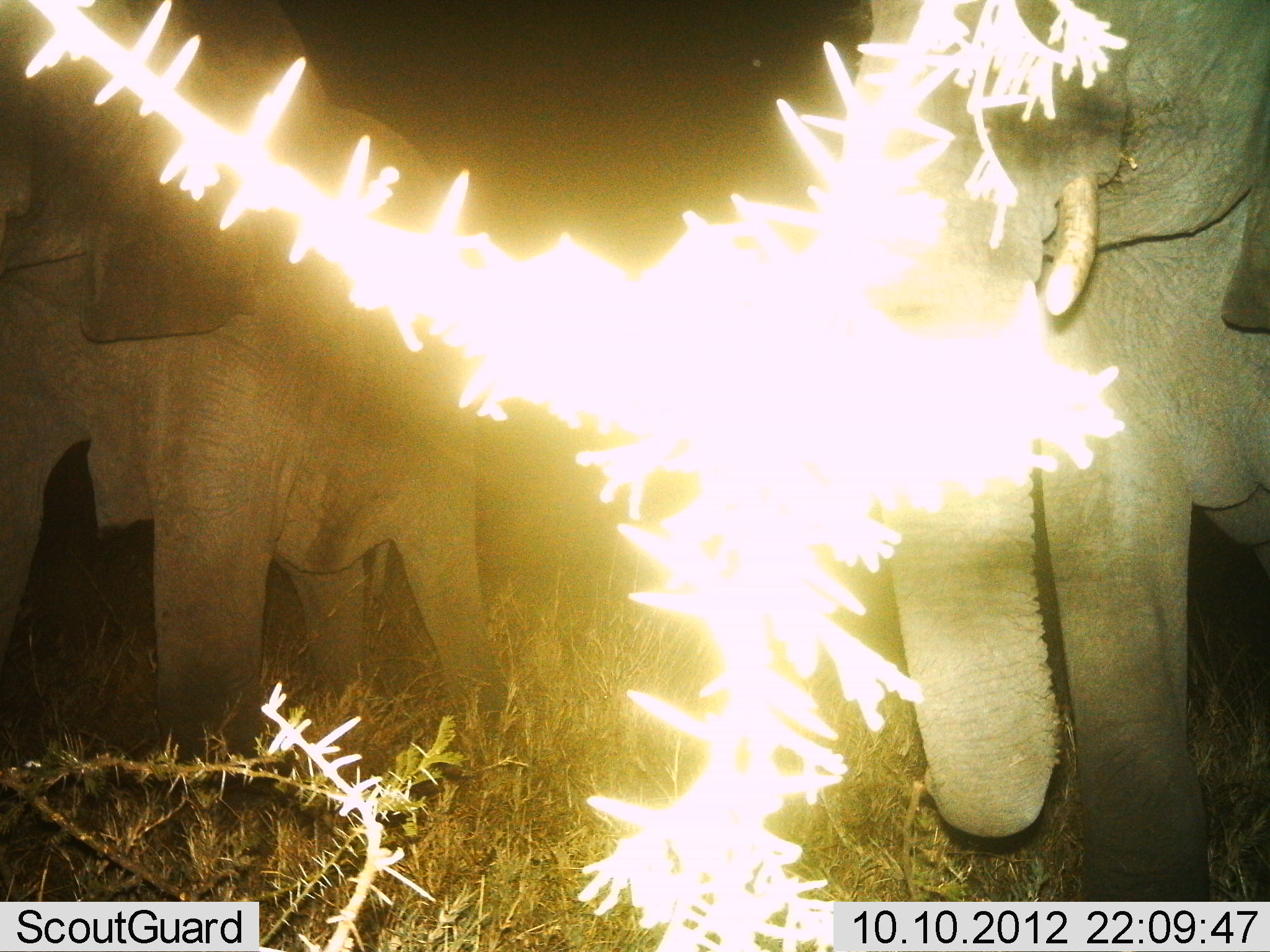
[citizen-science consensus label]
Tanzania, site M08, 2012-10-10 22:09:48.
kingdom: Animalia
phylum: Chordata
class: Mammalia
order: Proboscidea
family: Elephantidae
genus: Loxodonta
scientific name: Loxodonta africana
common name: african bush elephant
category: elephant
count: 2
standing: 70%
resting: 0%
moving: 10%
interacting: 10%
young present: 0%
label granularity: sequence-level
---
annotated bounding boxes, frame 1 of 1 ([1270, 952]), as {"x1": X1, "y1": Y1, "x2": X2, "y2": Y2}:
animal: {"x1": 829, "y1": 0, "x2": 1270, "y2": 901}; {"x1": 0, "y1": 0, "x2": 510, "y2": 765}